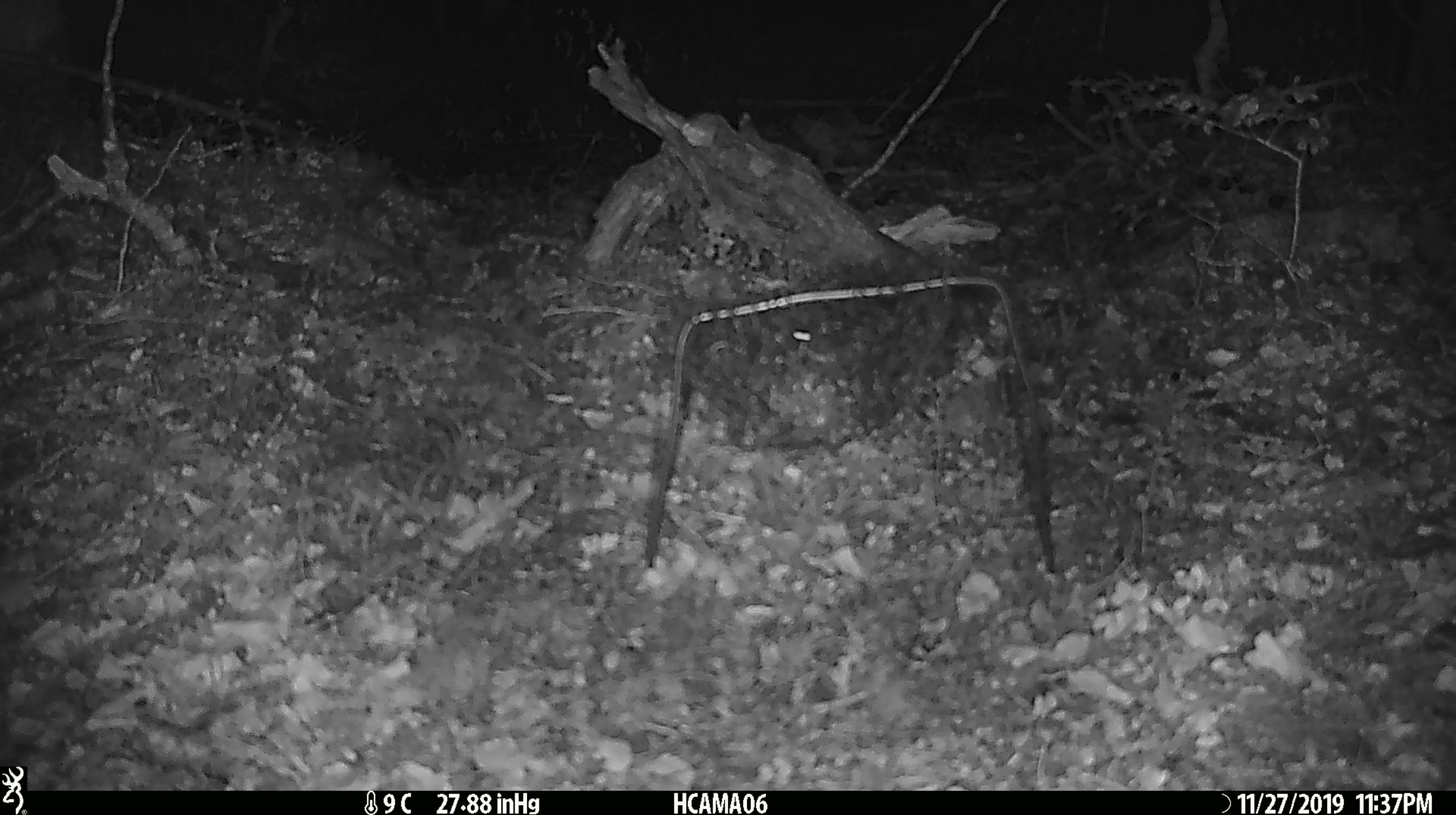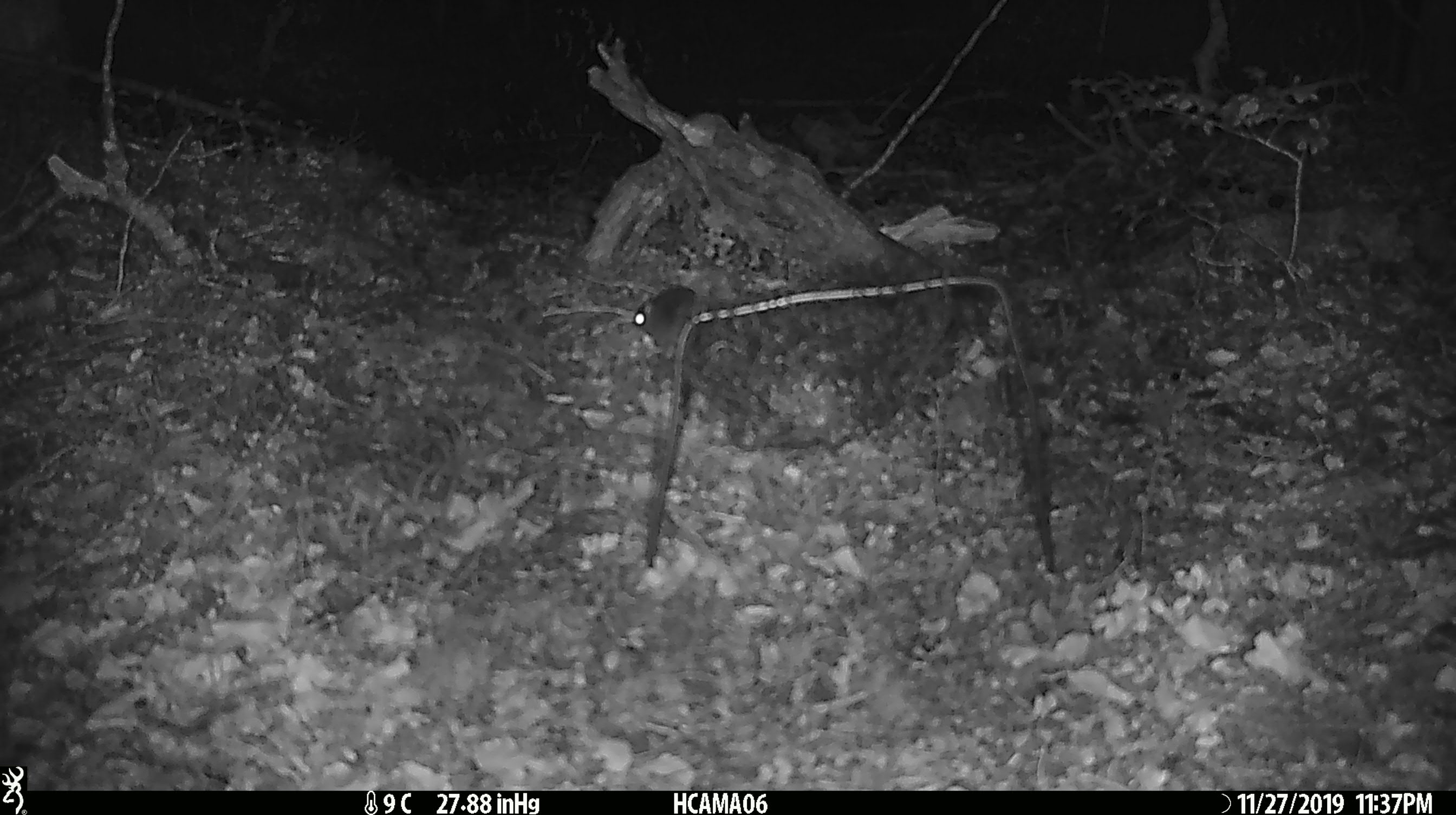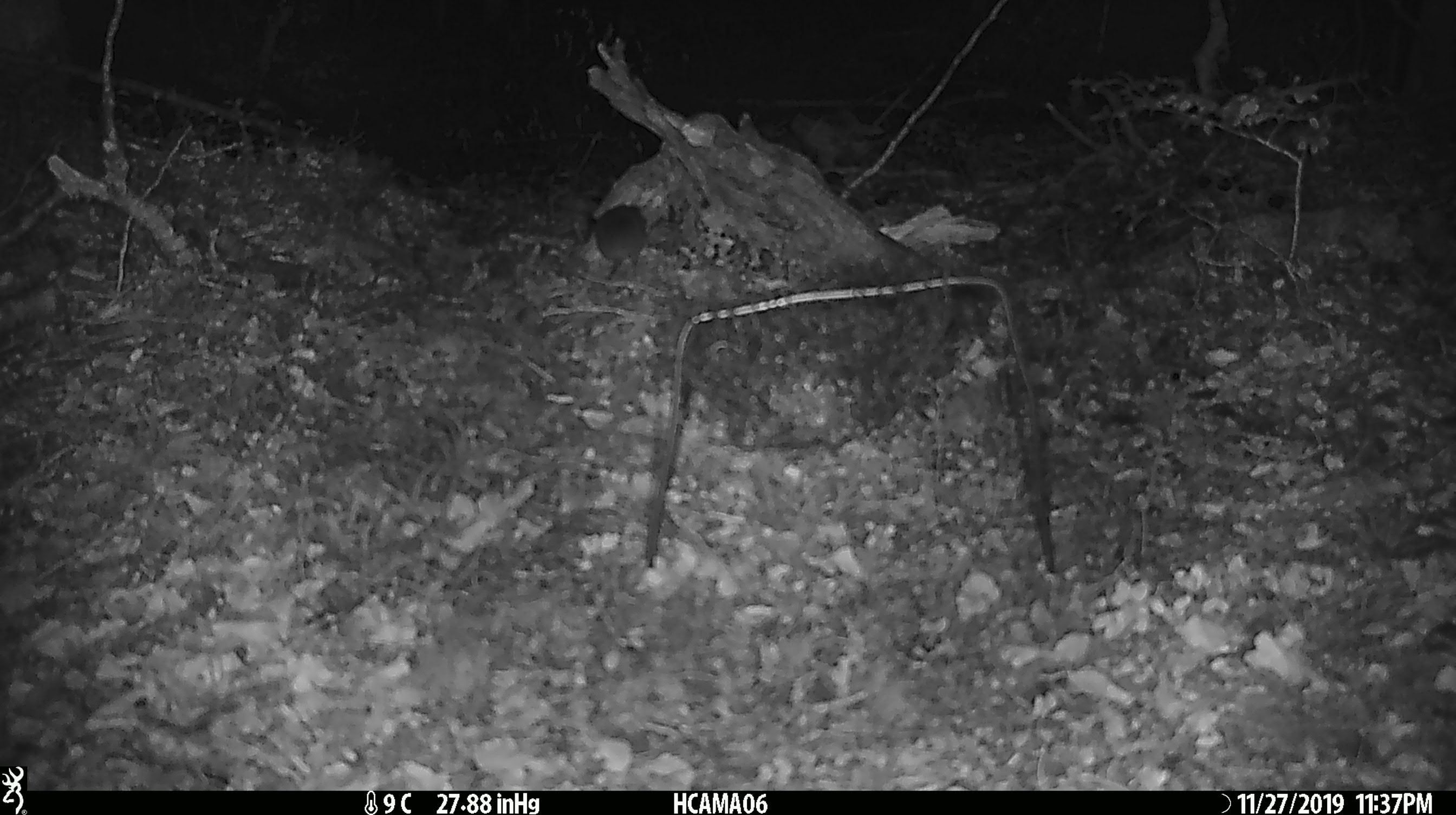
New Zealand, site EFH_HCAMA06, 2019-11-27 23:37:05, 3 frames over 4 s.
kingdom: Animalia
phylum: Chordata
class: Mammalia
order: Rodentia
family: Muridae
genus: Mus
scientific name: Mus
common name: mouse